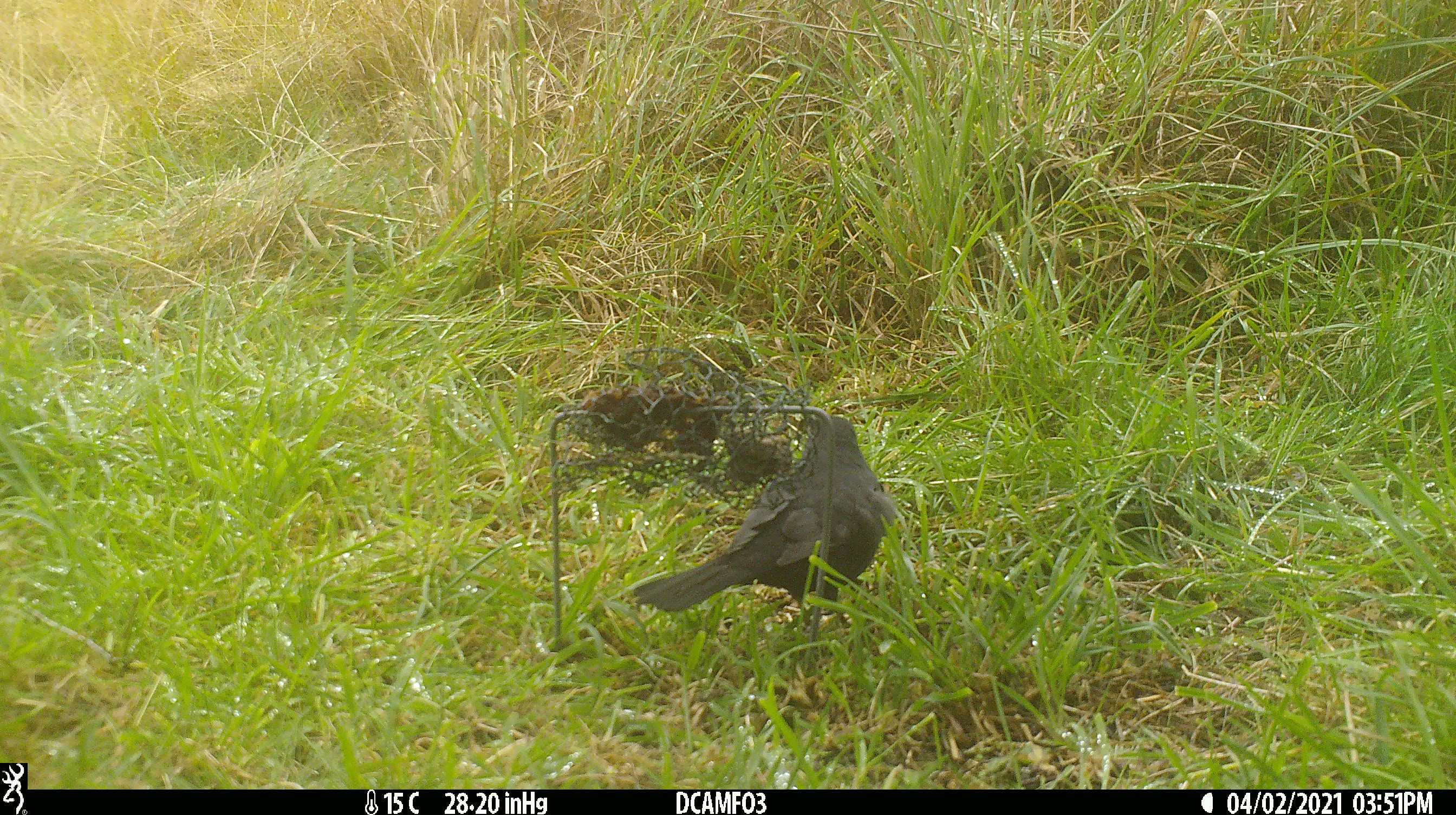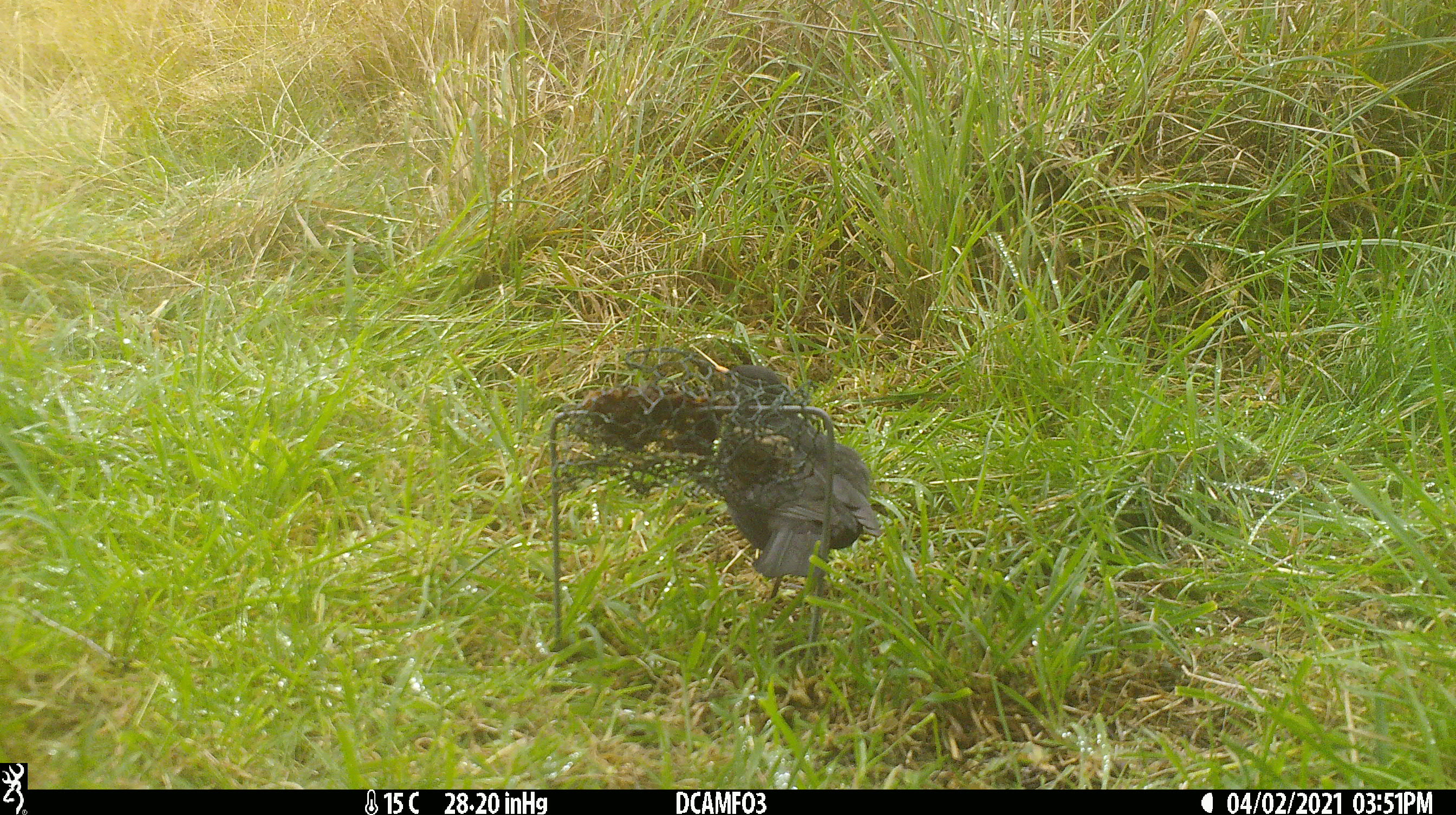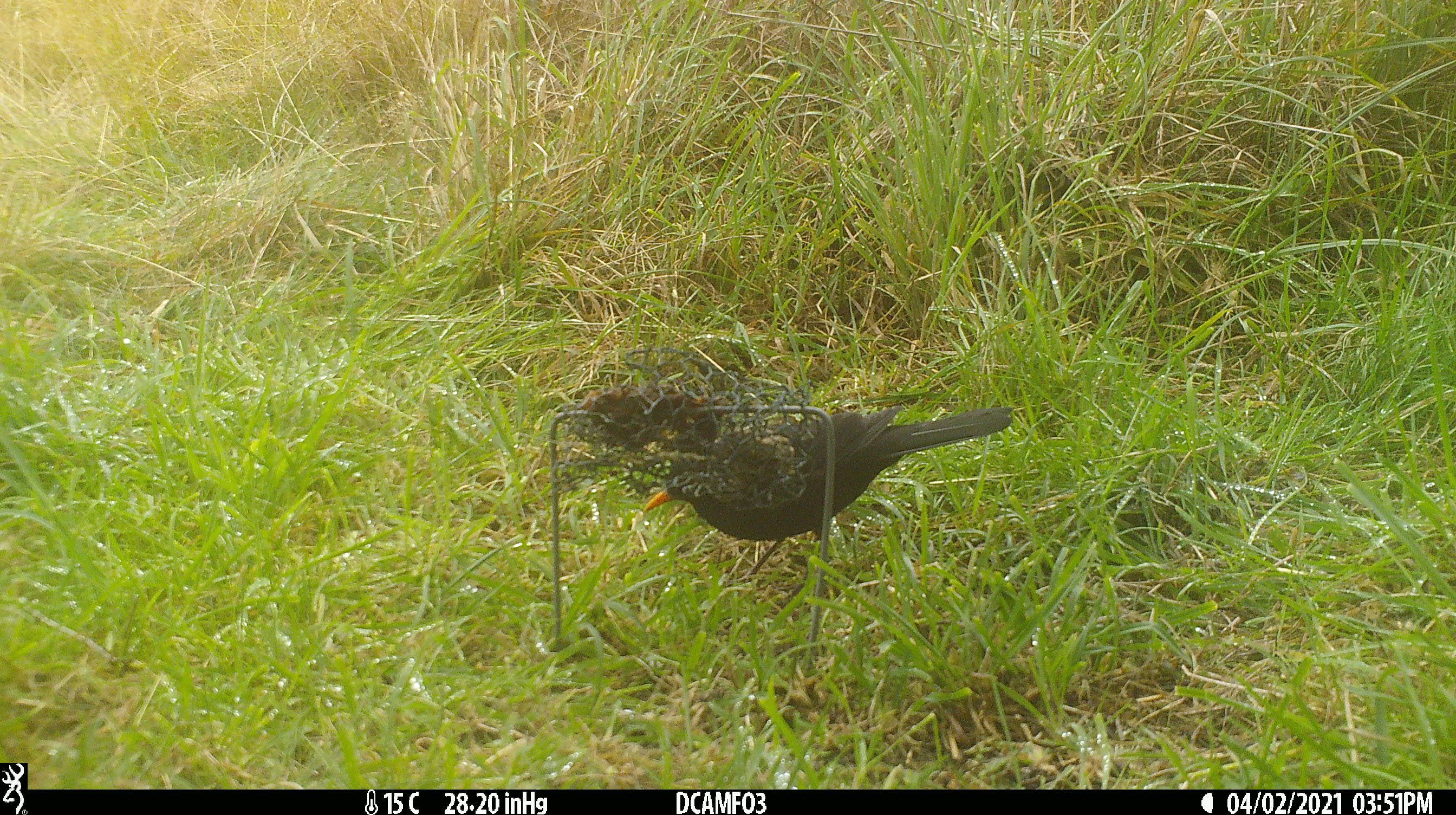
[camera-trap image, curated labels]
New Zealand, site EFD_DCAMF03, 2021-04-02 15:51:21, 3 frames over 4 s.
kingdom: Animalia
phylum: Chordata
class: Aves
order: Passeriformes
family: Turdidae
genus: Turdus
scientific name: Turdus merula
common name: eurasian blackbird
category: blackbird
Blackbird (eurasian blackbird) (Turdus merula).